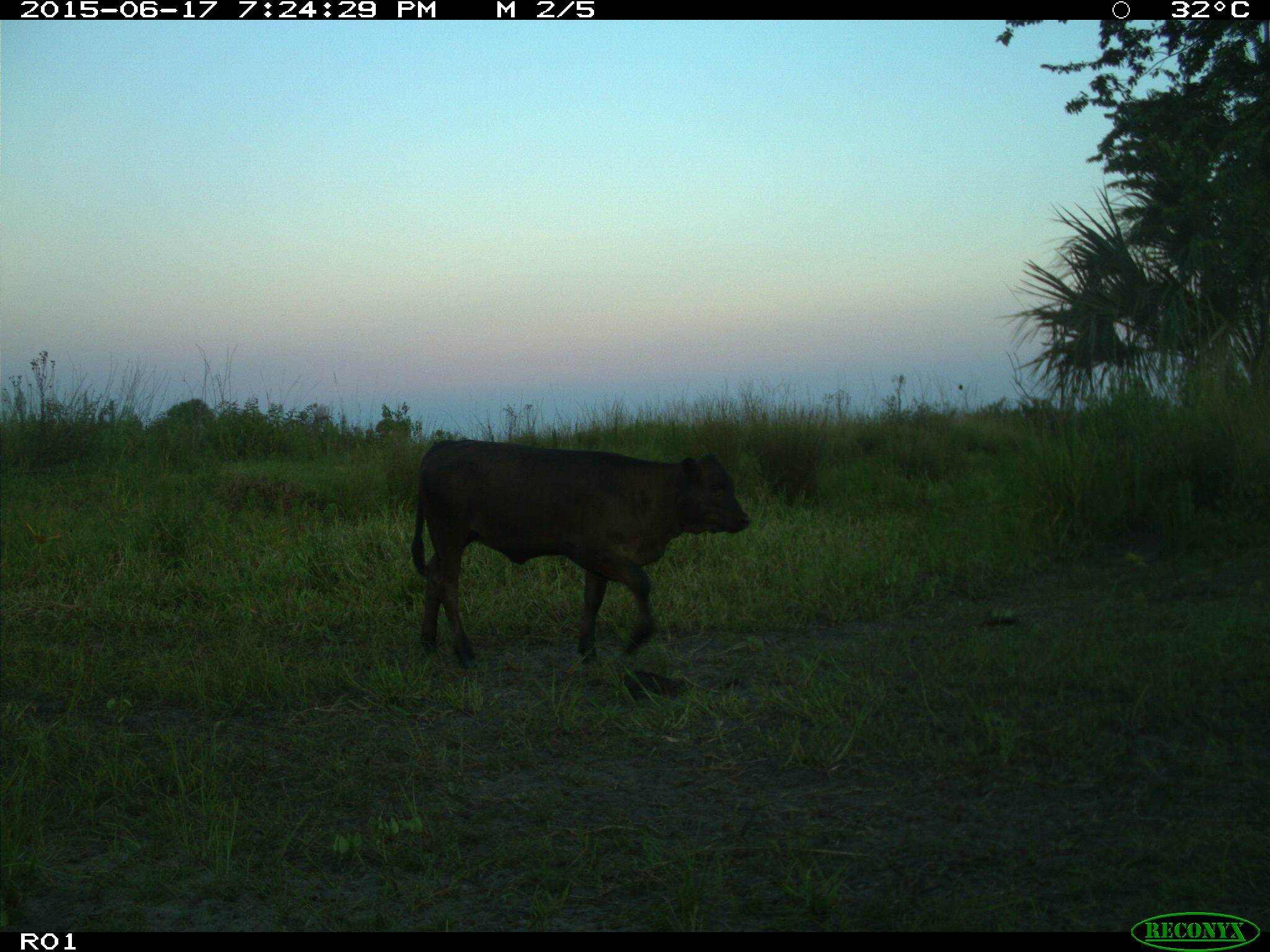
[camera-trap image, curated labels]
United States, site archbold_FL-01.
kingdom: Animalia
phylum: Chordata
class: Mammalia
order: Artiodactyla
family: Bovidae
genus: Bos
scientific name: Bos taurus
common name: domestic cow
Bos taurus (domestic cow).